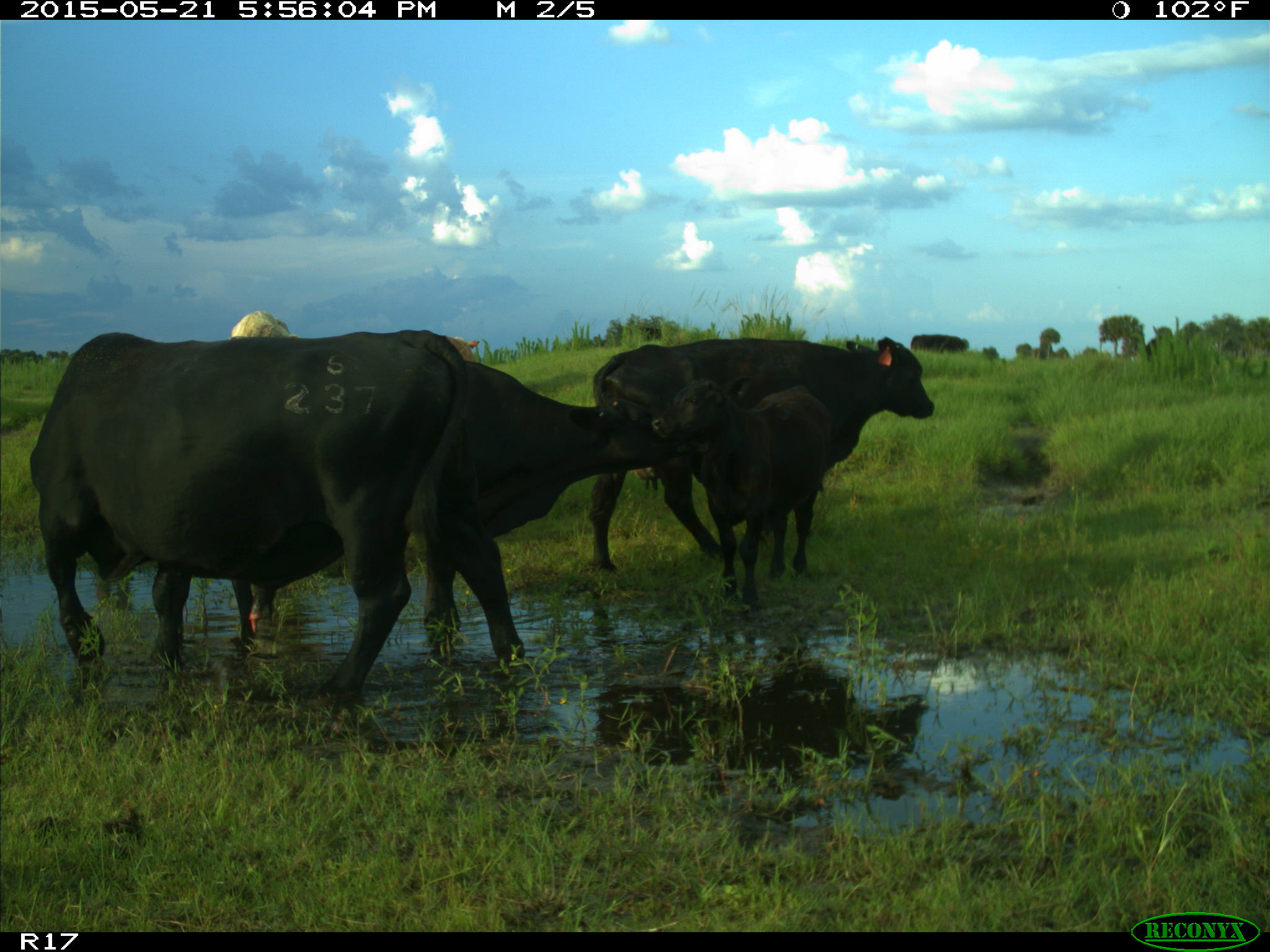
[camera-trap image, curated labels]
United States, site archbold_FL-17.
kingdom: Animalia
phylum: Chordata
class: Mammalia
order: Artiodactyla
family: Bovidae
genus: Bos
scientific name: Bos taurus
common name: domestic cow